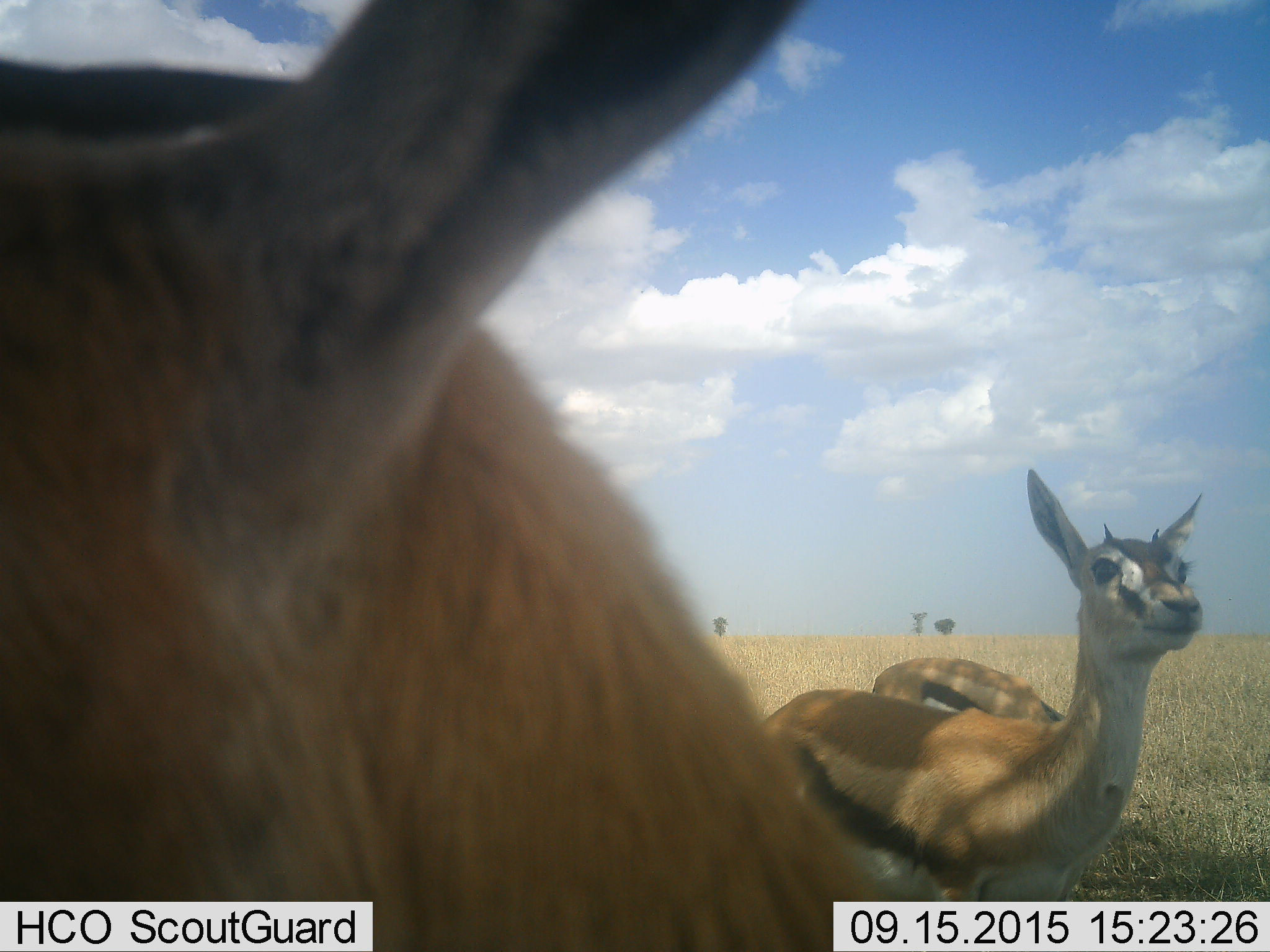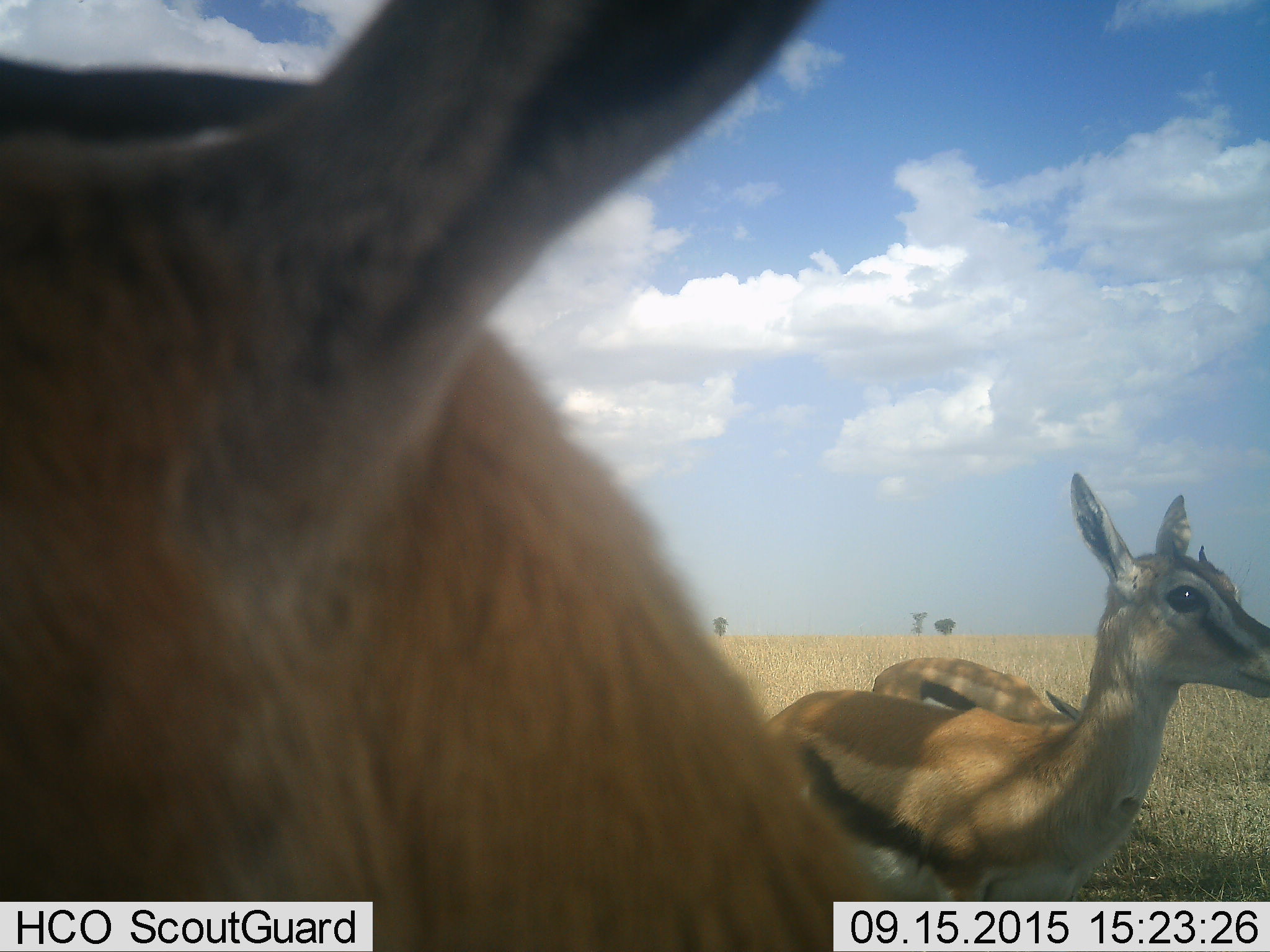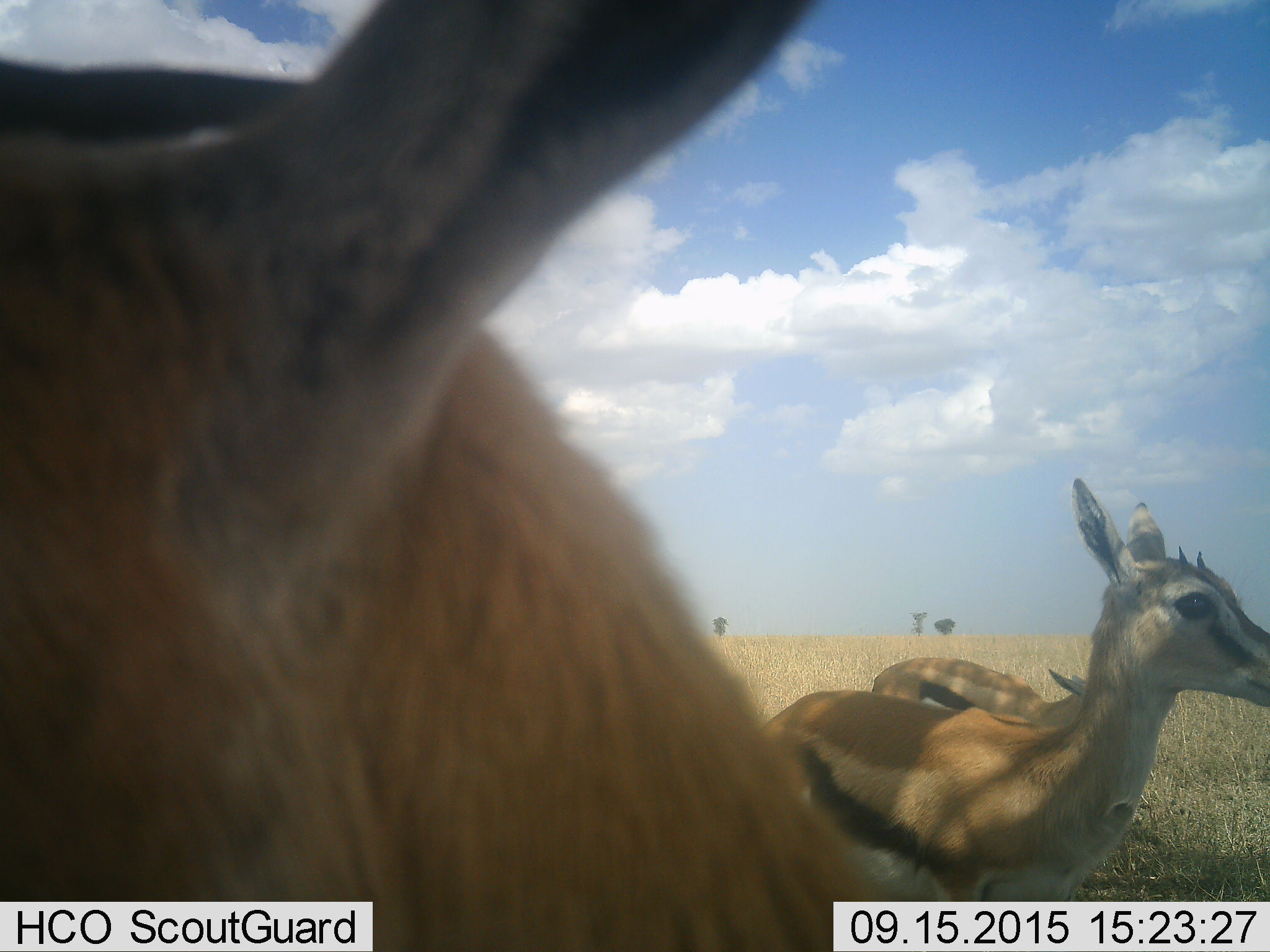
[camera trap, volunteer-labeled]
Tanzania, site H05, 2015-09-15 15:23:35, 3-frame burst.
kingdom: Animalia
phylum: Chordata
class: Mammalia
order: Artiodactyla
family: Bovidae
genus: Eudorcas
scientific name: Eudorcas thomsonii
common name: thomson's gazelle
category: gazellethomsons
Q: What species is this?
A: Gazellethomsons (thomson's gazelle) (Eudorcas thomsonii).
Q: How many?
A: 3.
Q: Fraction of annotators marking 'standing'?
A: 89%.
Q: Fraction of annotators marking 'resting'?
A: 11%.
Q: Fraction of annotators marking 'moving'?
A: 0%.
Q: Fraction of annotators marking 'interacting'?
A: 0%.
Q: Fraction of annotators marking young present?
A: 22%.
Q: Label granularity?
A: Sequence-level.